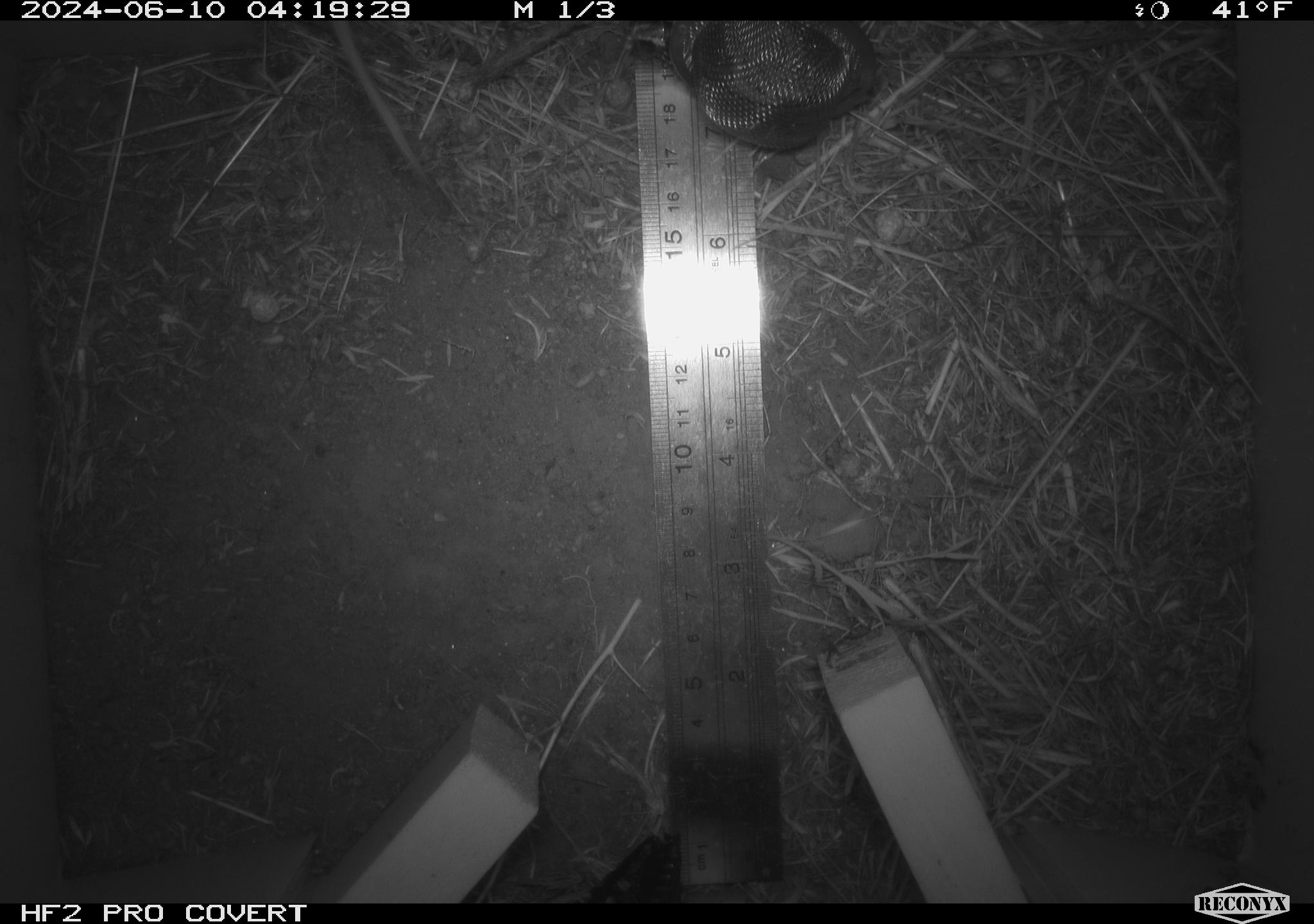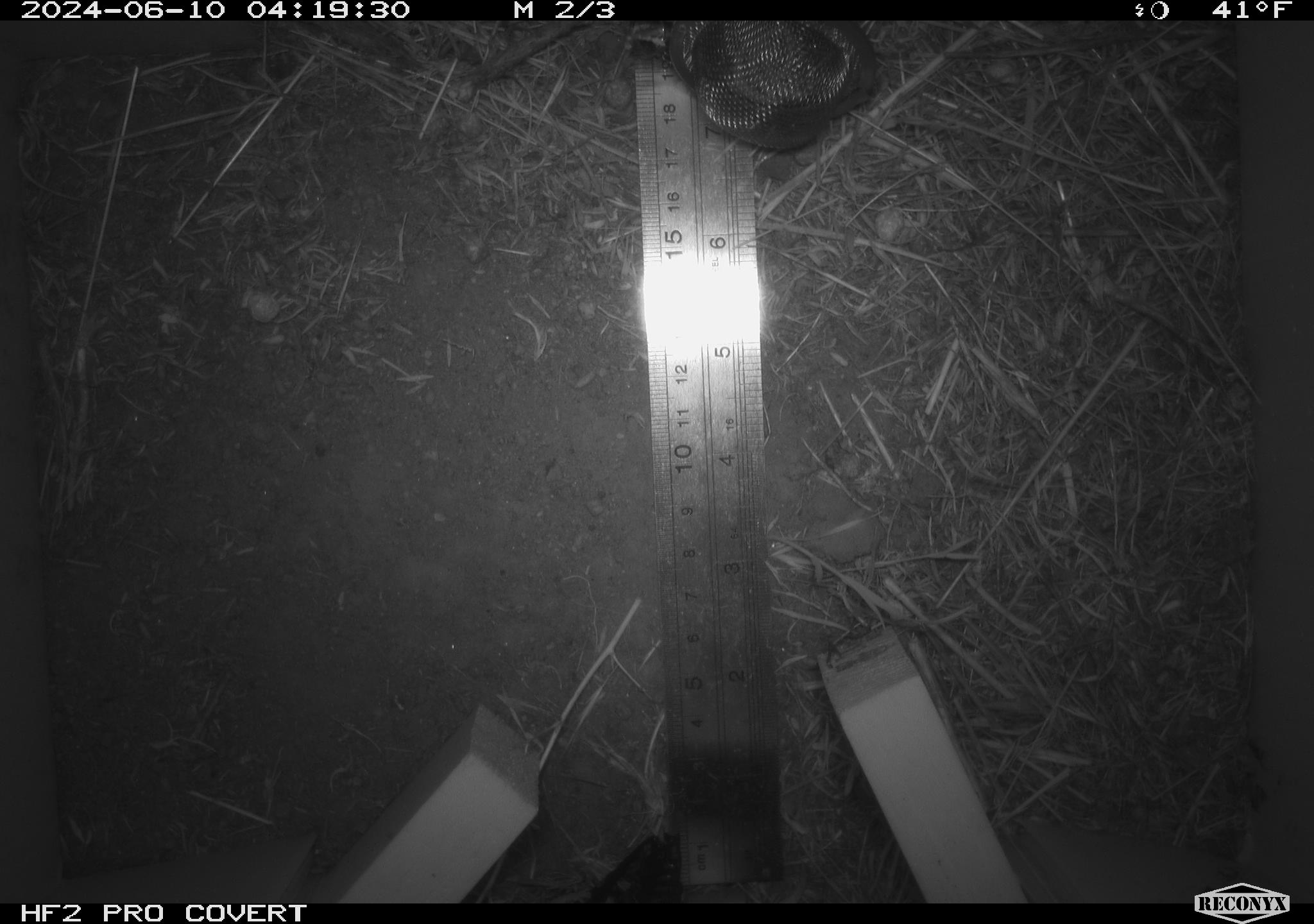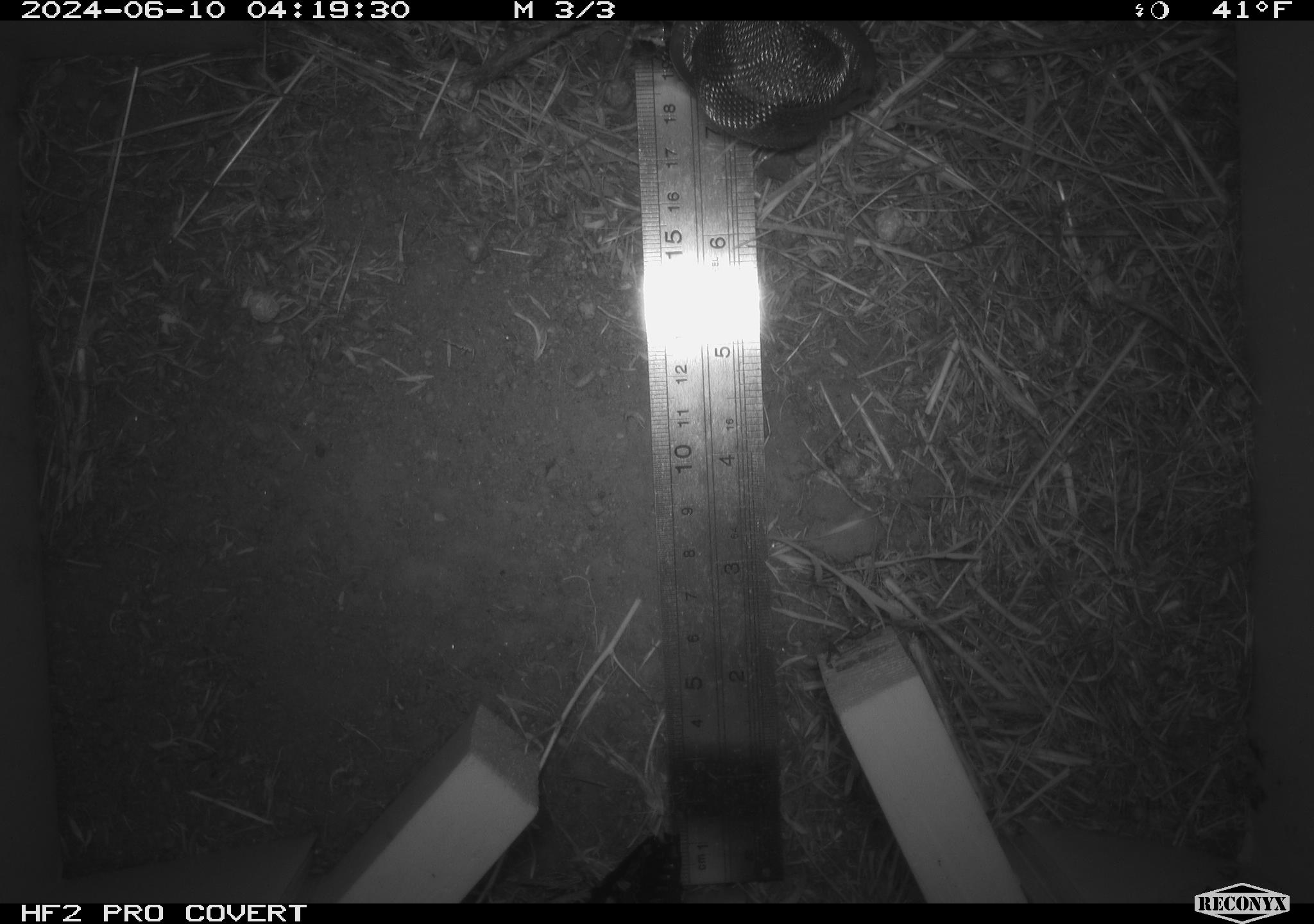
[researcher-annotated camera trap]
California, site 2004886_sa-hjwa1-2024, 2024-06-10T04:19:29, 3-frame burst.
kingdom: Animalia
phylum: Chordata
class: Mammalia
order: Rodentia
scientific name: Rodentia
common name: rodent